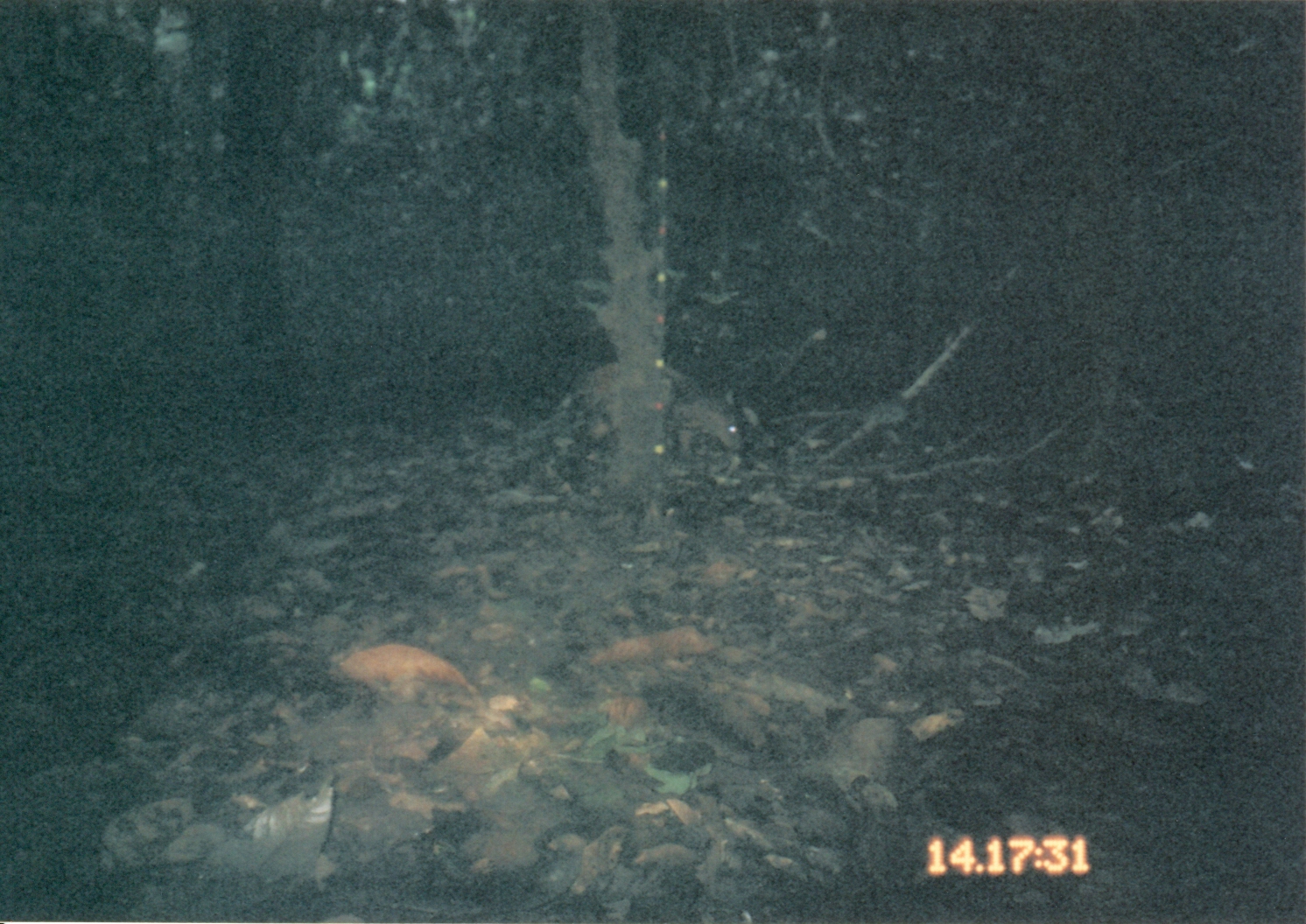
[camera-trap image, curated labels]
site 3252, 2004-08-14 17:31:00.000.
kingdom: Animalia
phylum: Chordata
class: Mammalia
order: Artiodactyla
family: Bovidae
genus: Cephalophus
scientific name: Cephalophus harveyi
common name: harvey's duiker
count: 1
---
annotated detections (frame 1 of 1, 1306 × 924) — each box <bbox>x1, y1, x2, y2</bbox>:
cephalophus harveyi: <bbox>565, 355, 744, 456</bbox>